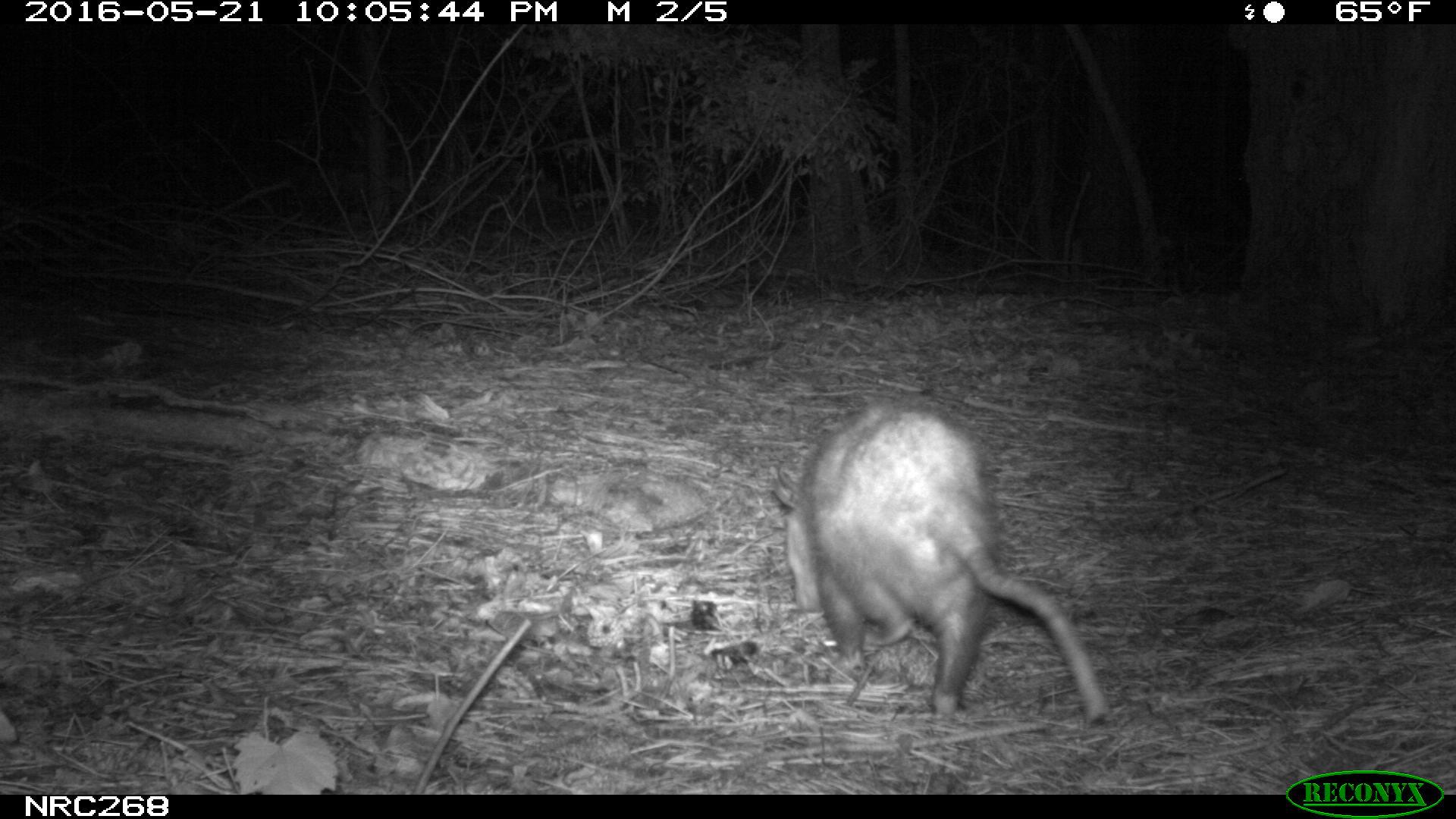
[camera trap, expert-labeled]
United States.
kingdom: Animalia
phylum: Chordata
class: Mammalia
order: Didelphimorphia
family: Didelphidae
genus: Didelphis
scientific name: Didelphis virginiana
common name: virginia opossum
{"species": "Virginia Opossum (Didelphis virginiana)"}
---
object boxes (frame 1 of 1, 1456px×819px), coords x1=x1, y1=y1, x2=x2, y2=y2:
Virginia Opossum: x1=759, y1=395, x2=1117, y2=736